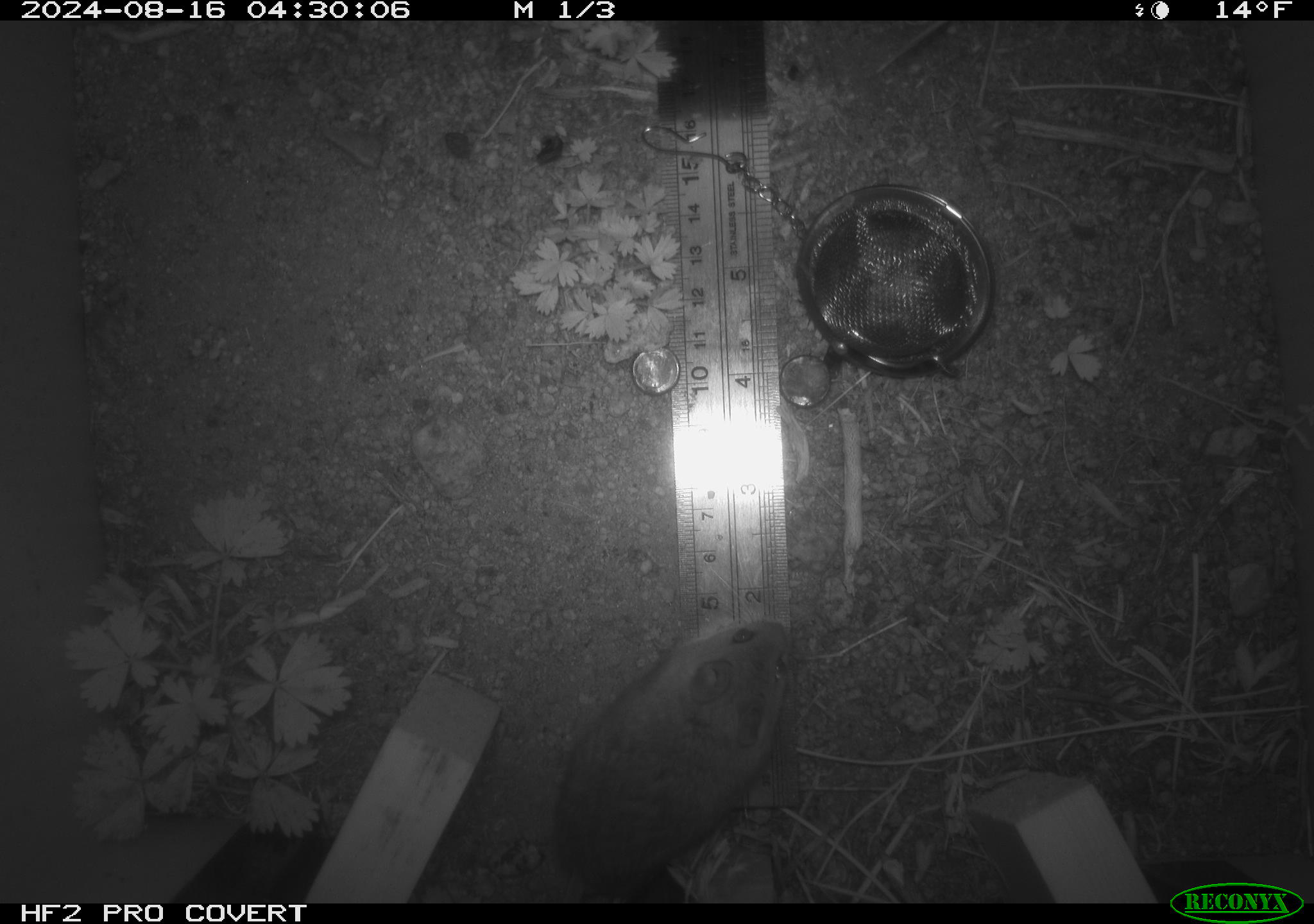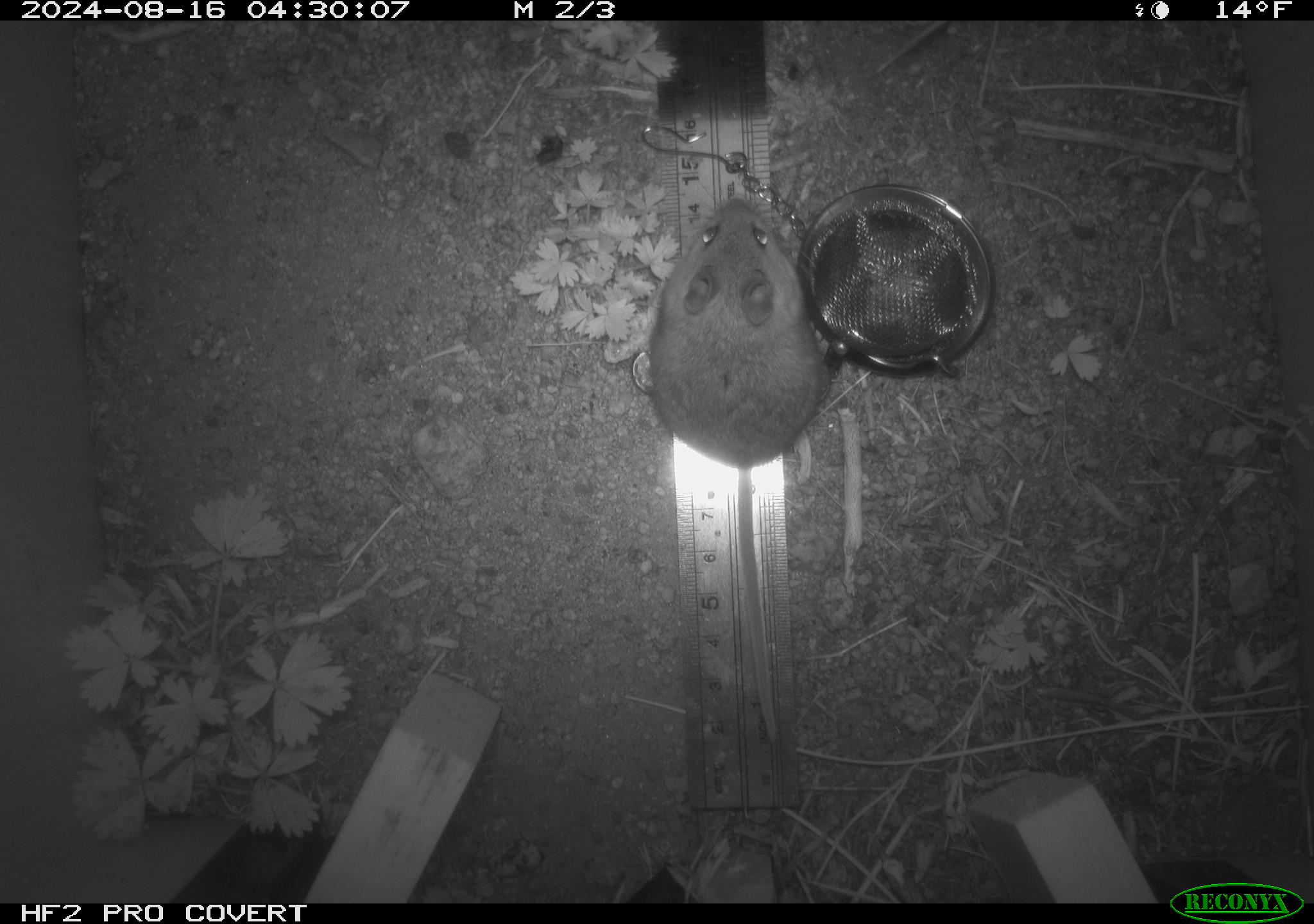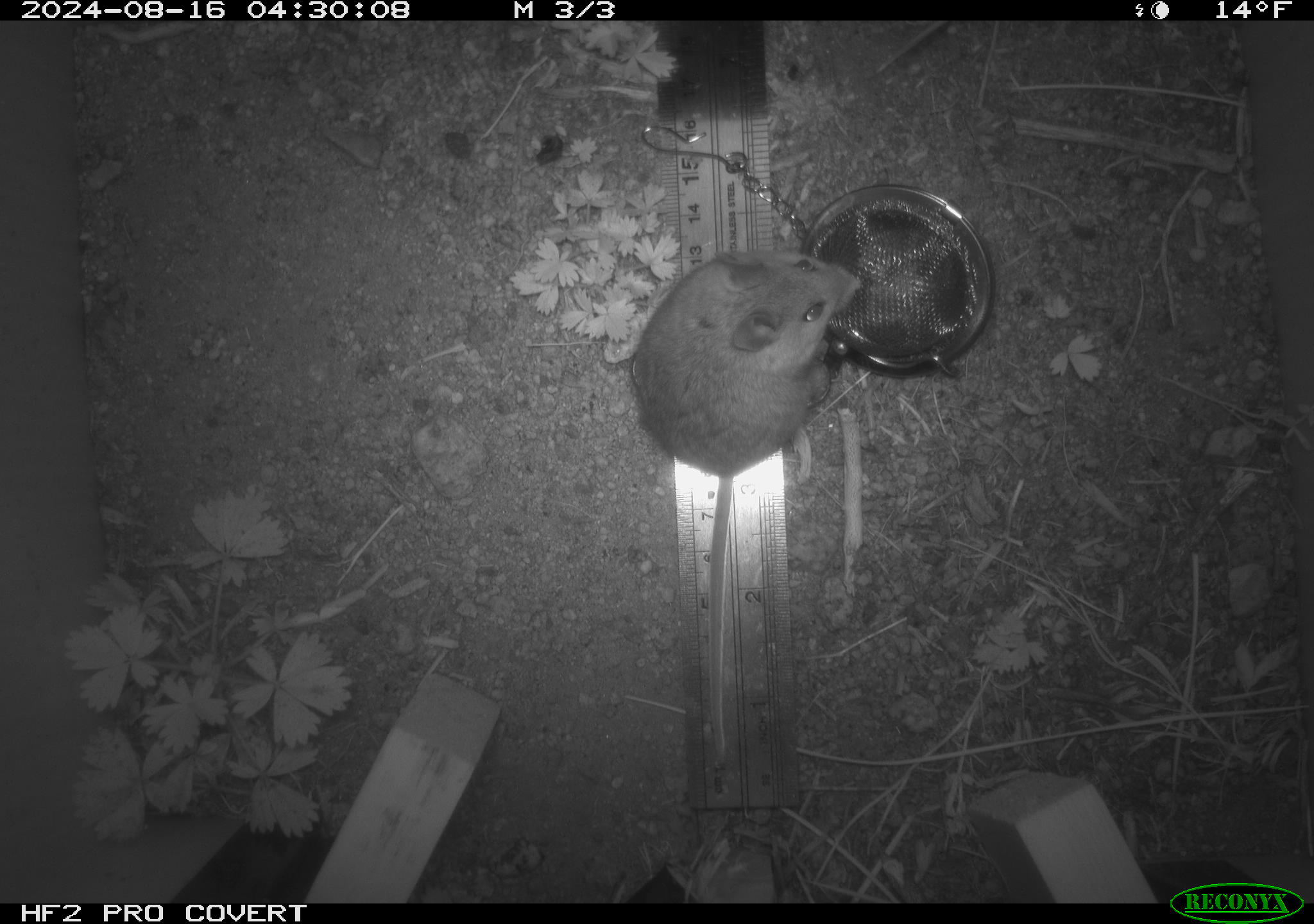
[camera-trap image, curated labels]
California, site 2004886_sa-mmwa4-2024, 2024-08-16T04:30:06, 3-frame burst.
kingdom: Animalia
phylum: Chordata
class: Mammalia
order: Rodentia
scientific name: Rodentia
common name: mouse species